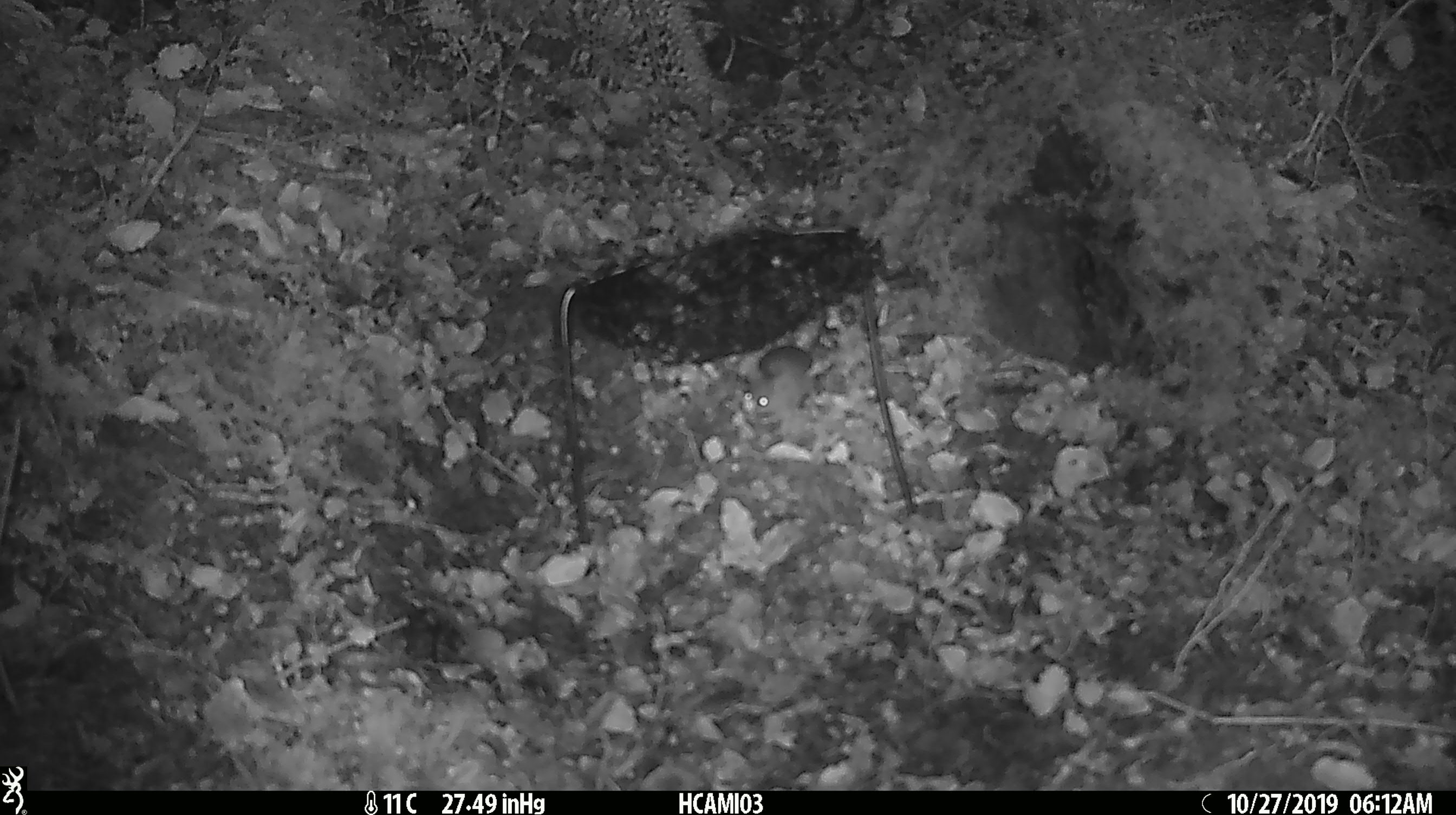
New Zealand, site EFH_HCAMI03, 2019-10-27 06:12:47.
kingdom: Animalia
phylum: Chordata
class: Mammalia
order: Rodentia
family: Muridae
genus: Mus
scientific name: Mus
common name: mouse